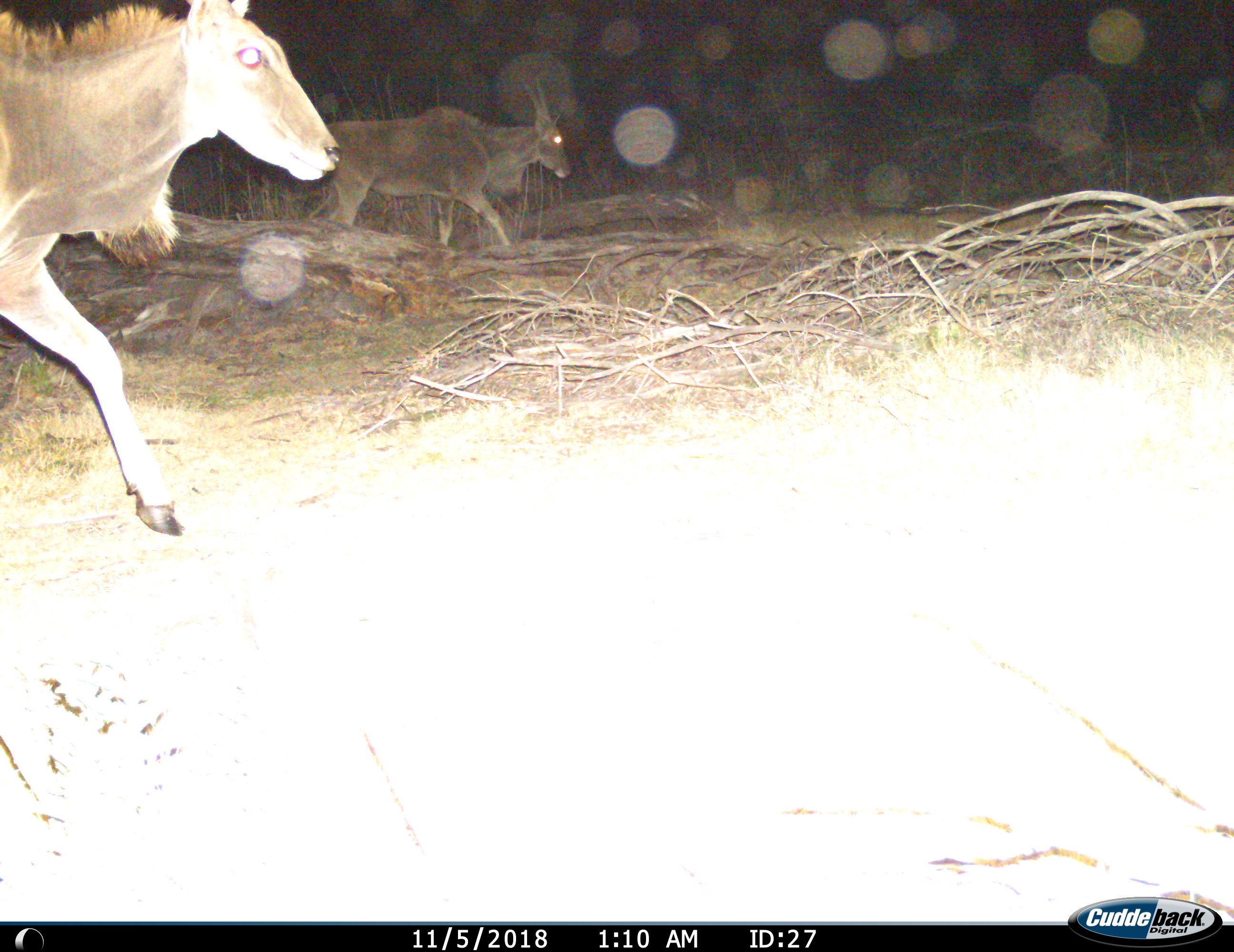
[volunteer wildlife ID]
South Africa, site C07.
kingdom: Animalia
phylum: Chordata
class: Mammalia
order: Artiodactyla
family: Bovidae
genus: Tragelaphus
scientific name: Tragelaphus oryx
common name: eland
Eland (Tragelaphus oryx), count 2. Behavior (volunteer vote fractions): standing 0%, resting 0%, moving 100%, interacting 0%. Young present (vote fraction): 0%. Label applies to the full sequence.